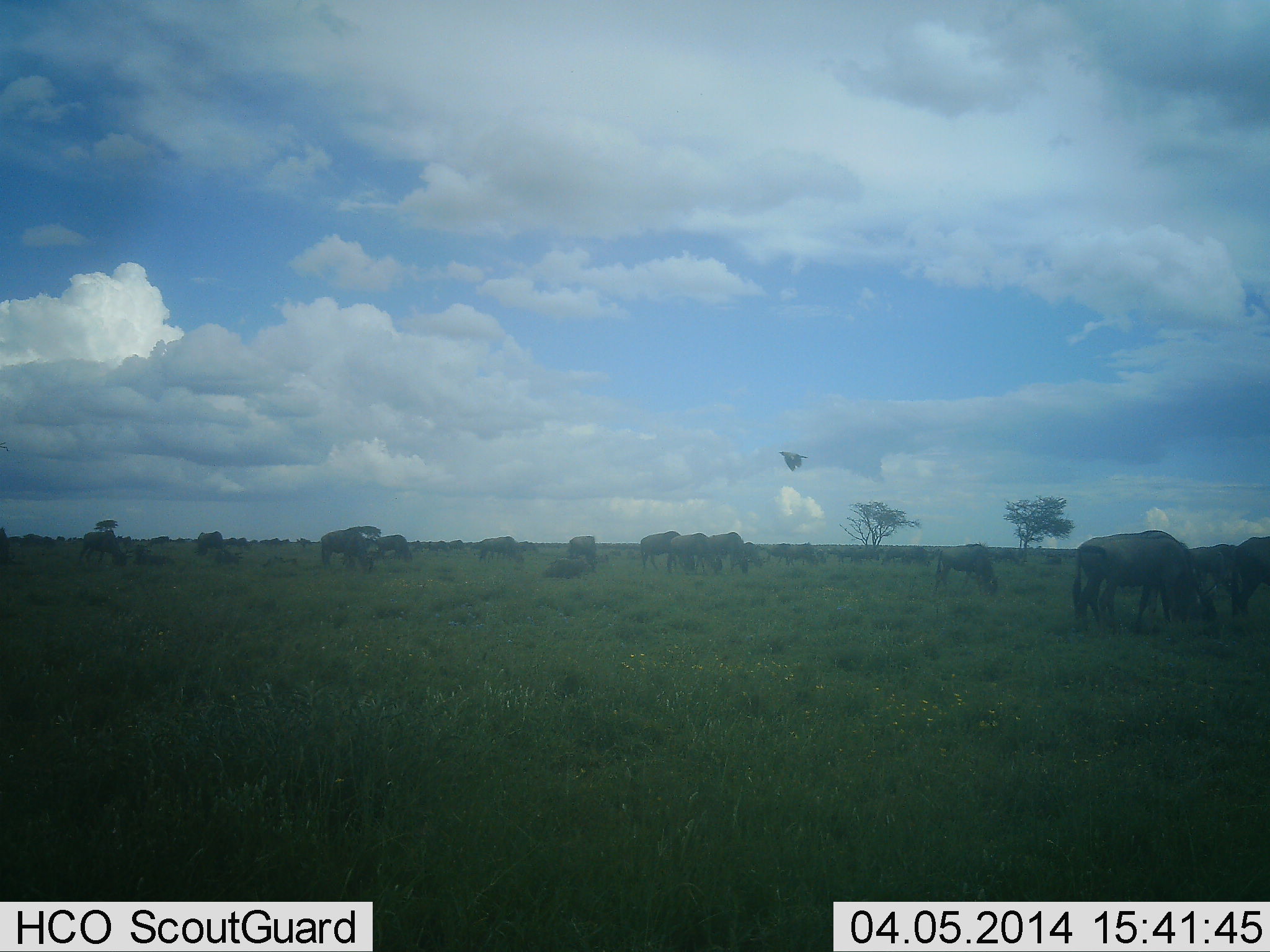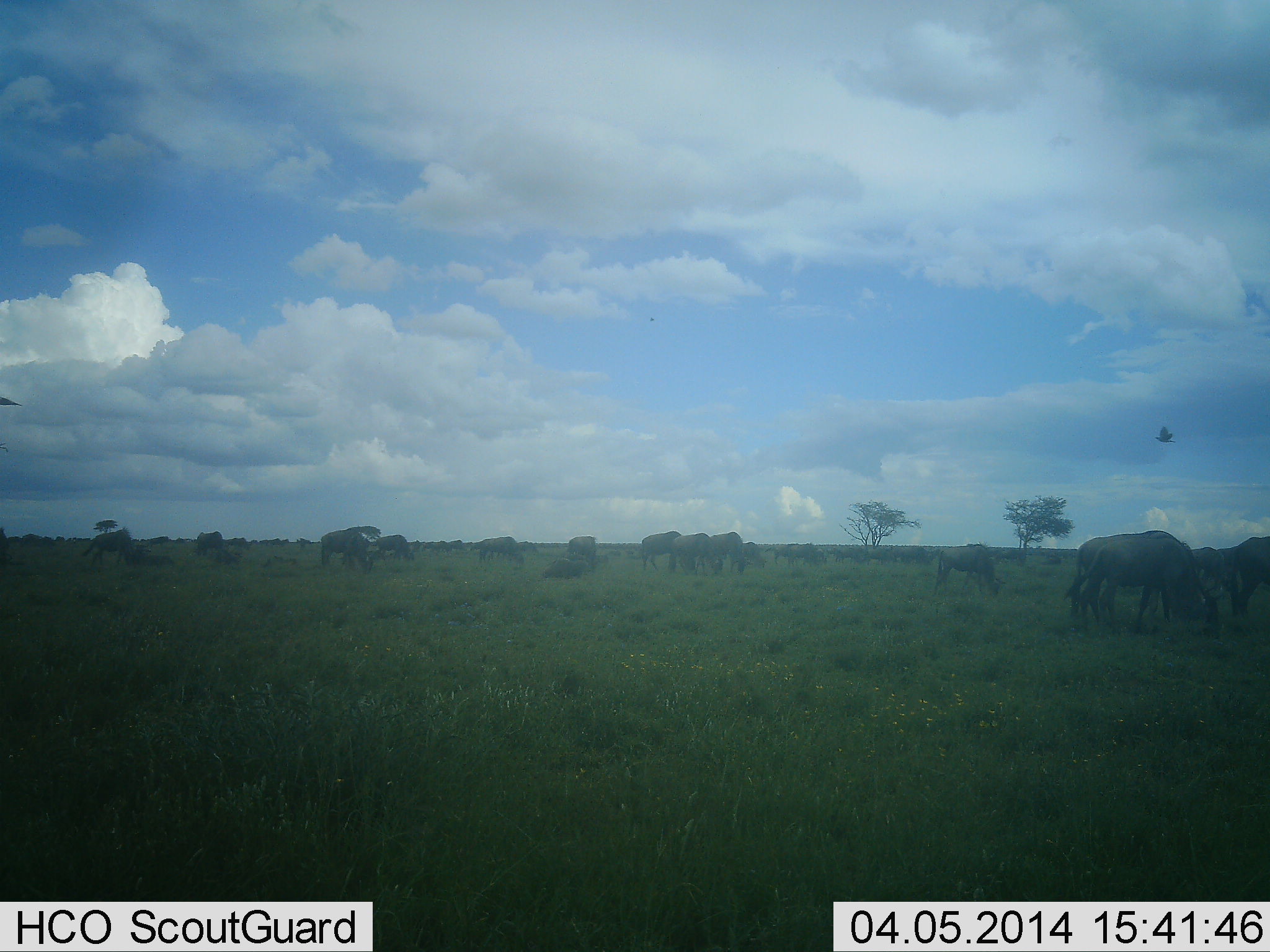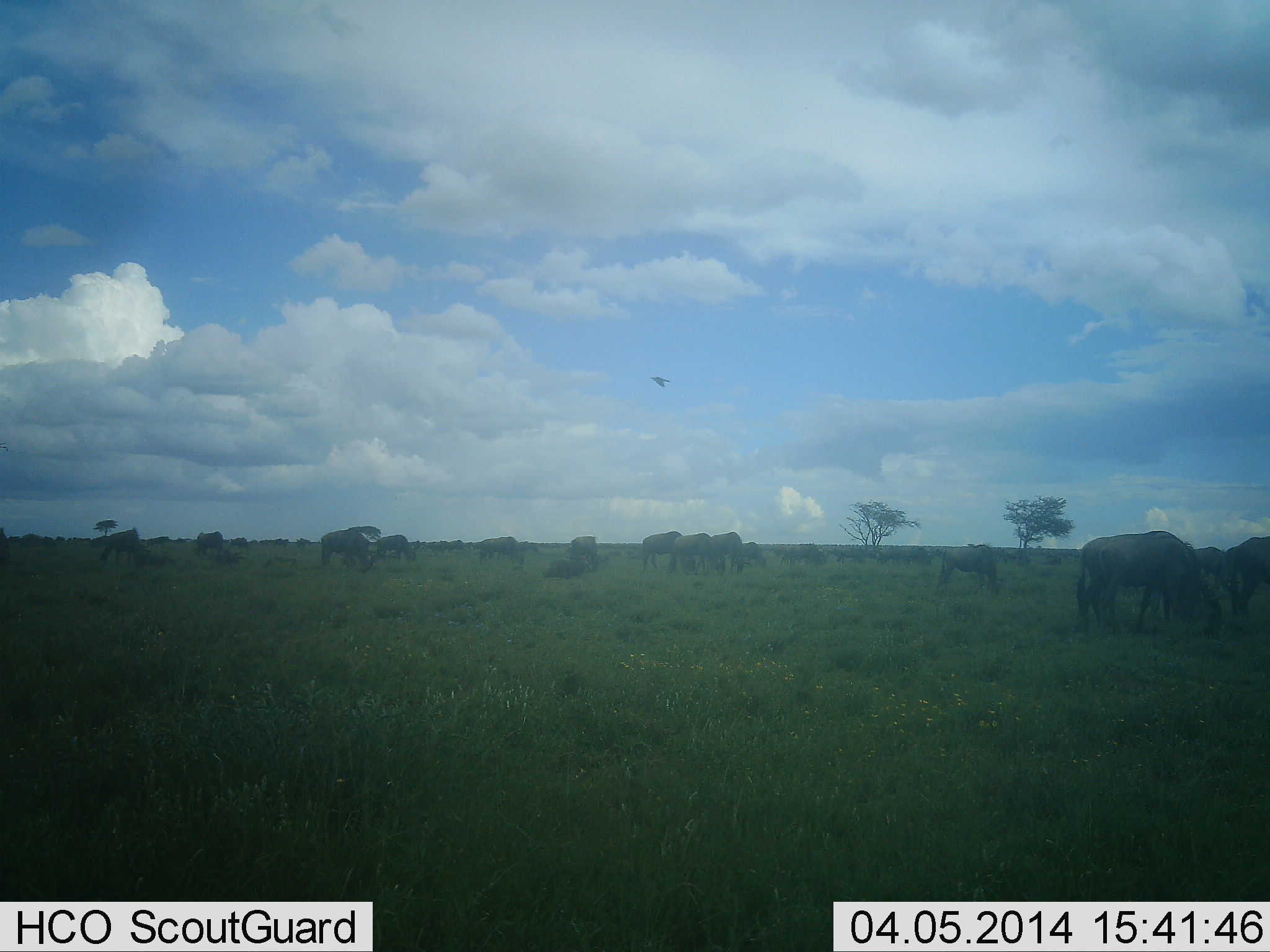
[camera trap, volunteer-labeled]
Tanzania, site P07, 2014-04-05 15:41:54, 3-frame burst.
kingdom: Animalia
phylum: Chordata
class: Mammalia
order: Artiodactyla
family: Bovidae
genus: Connochaetes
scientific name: Connochaetes taurinus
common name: blue wildebeest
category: wildebeest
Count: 11-50.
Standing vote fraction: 44%.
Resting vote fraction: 6%.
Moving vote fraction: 33%.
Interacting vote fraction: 0%.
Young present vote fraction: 0%.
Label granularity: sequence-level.